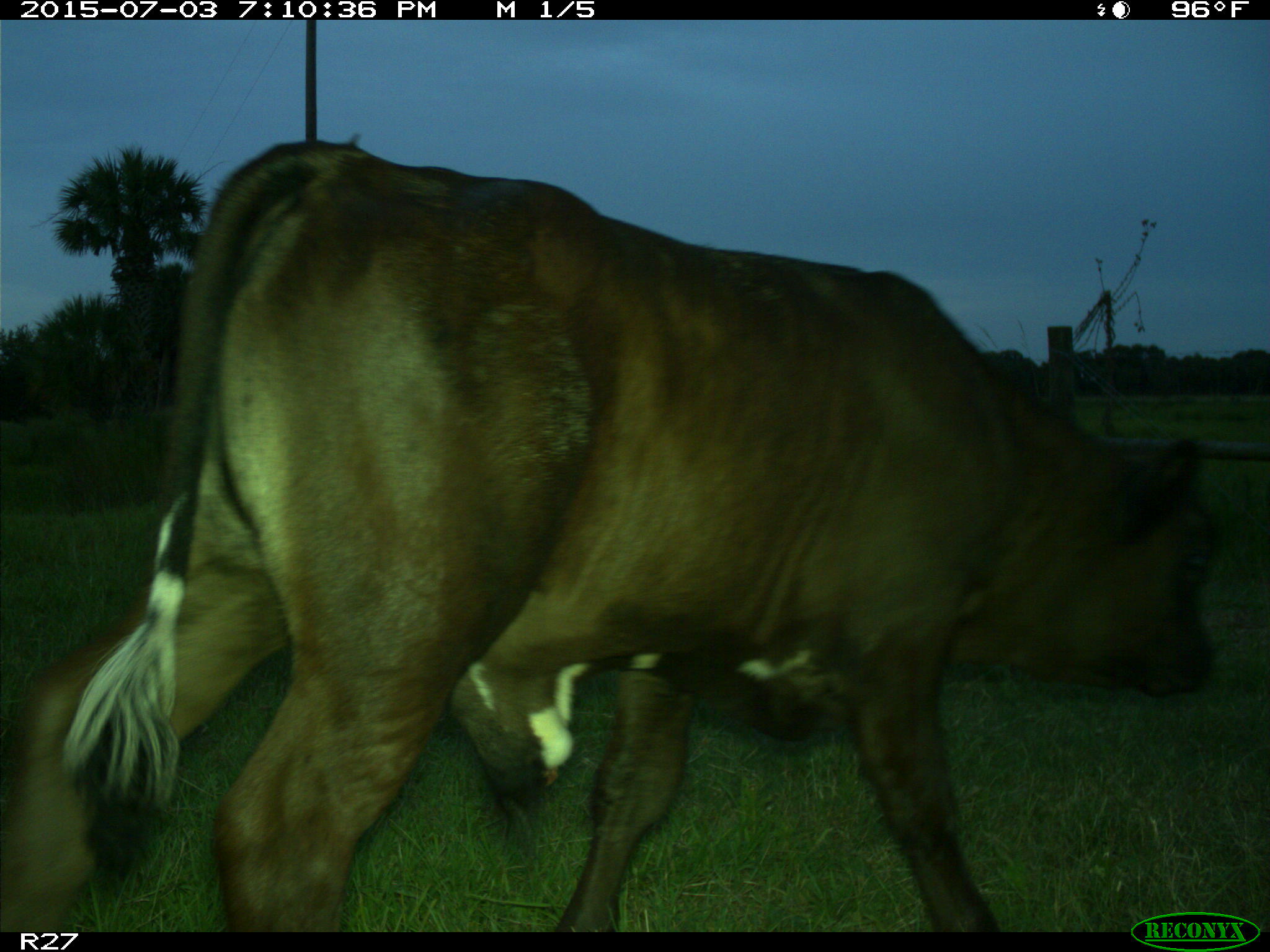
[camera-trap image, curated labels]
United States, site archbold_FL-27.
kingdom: Animalia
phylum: Chordata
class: Mammalia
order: Artiodactyla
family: Bovidae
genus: Bos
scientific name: Bos taurus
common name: domestic cow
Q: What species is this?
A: Bos taurus (domestic cow).